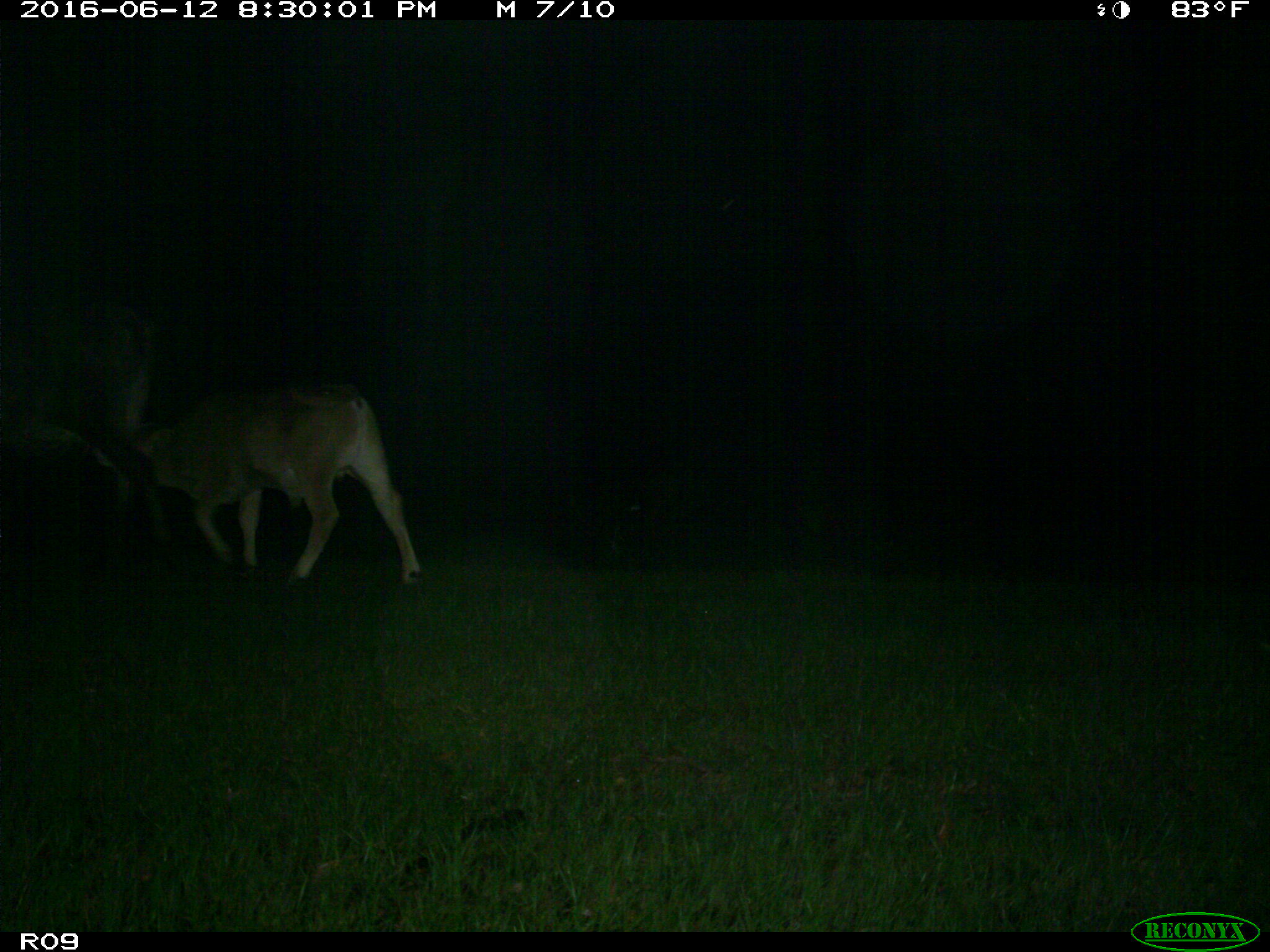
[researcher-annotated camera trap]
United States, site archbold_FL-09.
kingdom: Animalia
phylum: Chordata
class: Mammalia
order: Artiodactyla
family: Bovidae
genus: Bos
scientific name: Bos taurus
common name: domestic cow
Bos taurus (domestic cow).